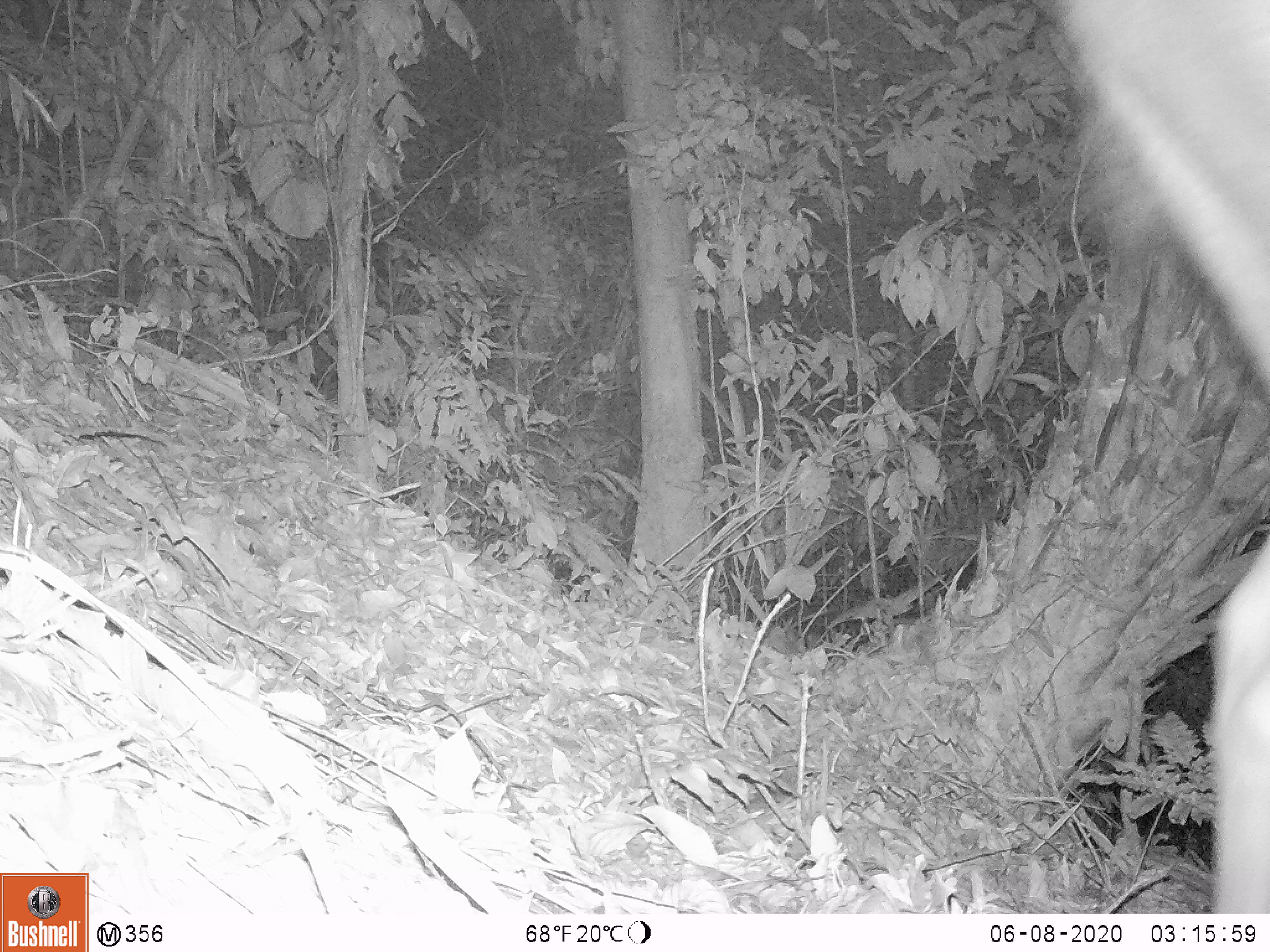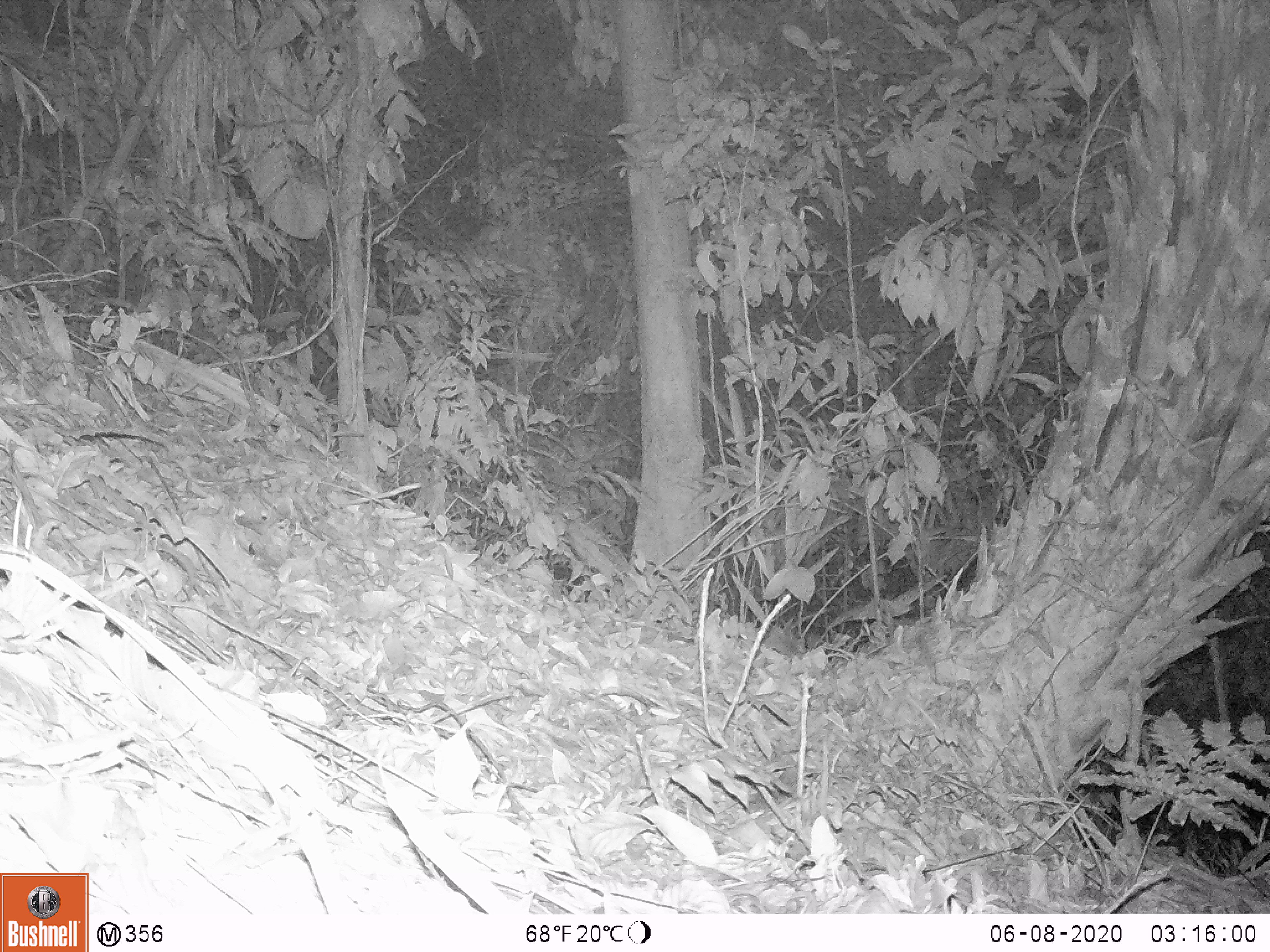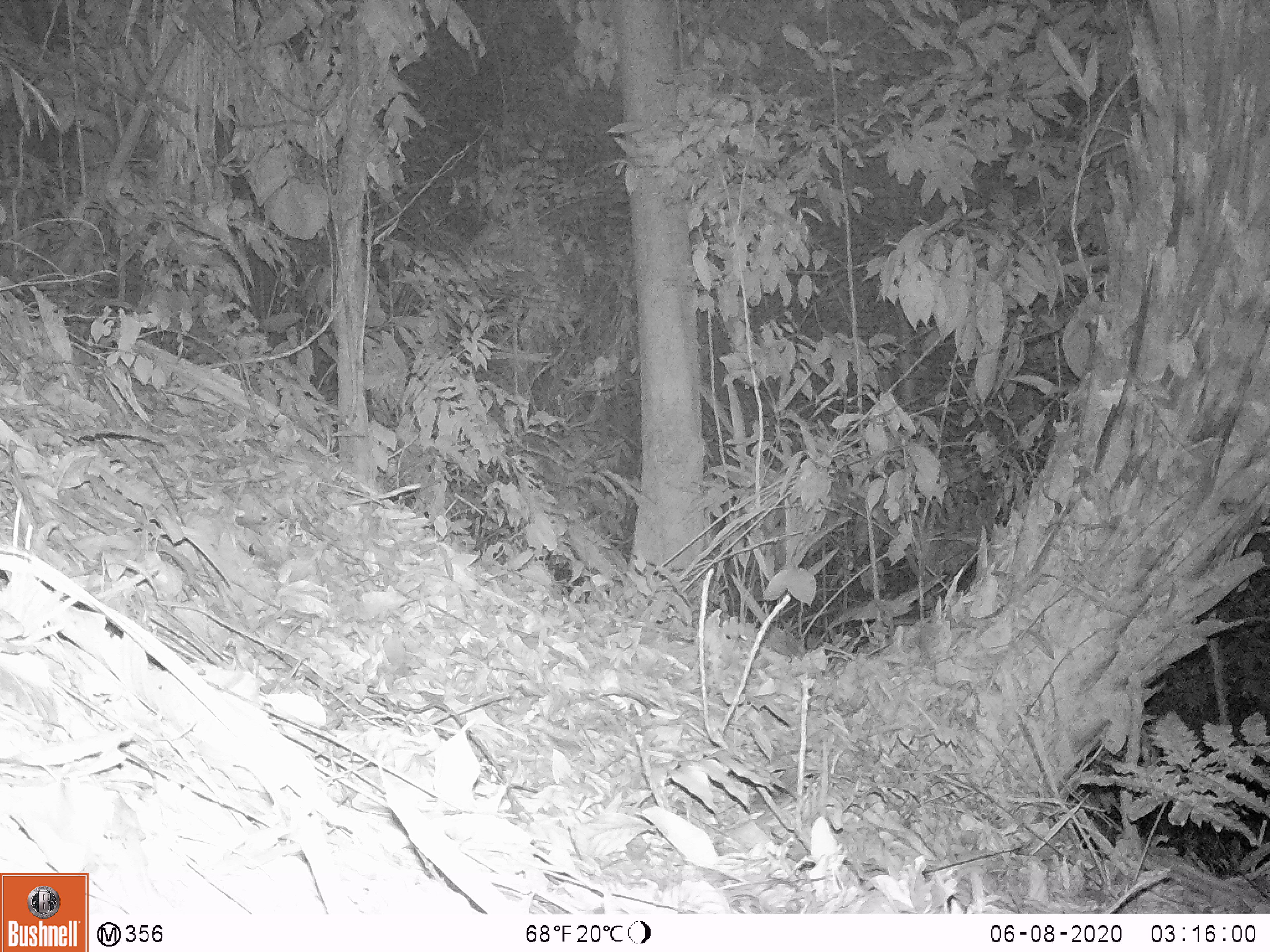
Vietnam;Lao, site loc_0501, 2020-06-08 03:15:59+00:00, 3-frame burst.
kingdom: Animalia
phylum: Chordata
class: Mammalia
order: Artiodactyla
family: Cervidae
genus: Rusa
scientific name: Rusa unicolor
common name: sambar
Sambar (Rusa unicolor). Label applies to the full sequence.